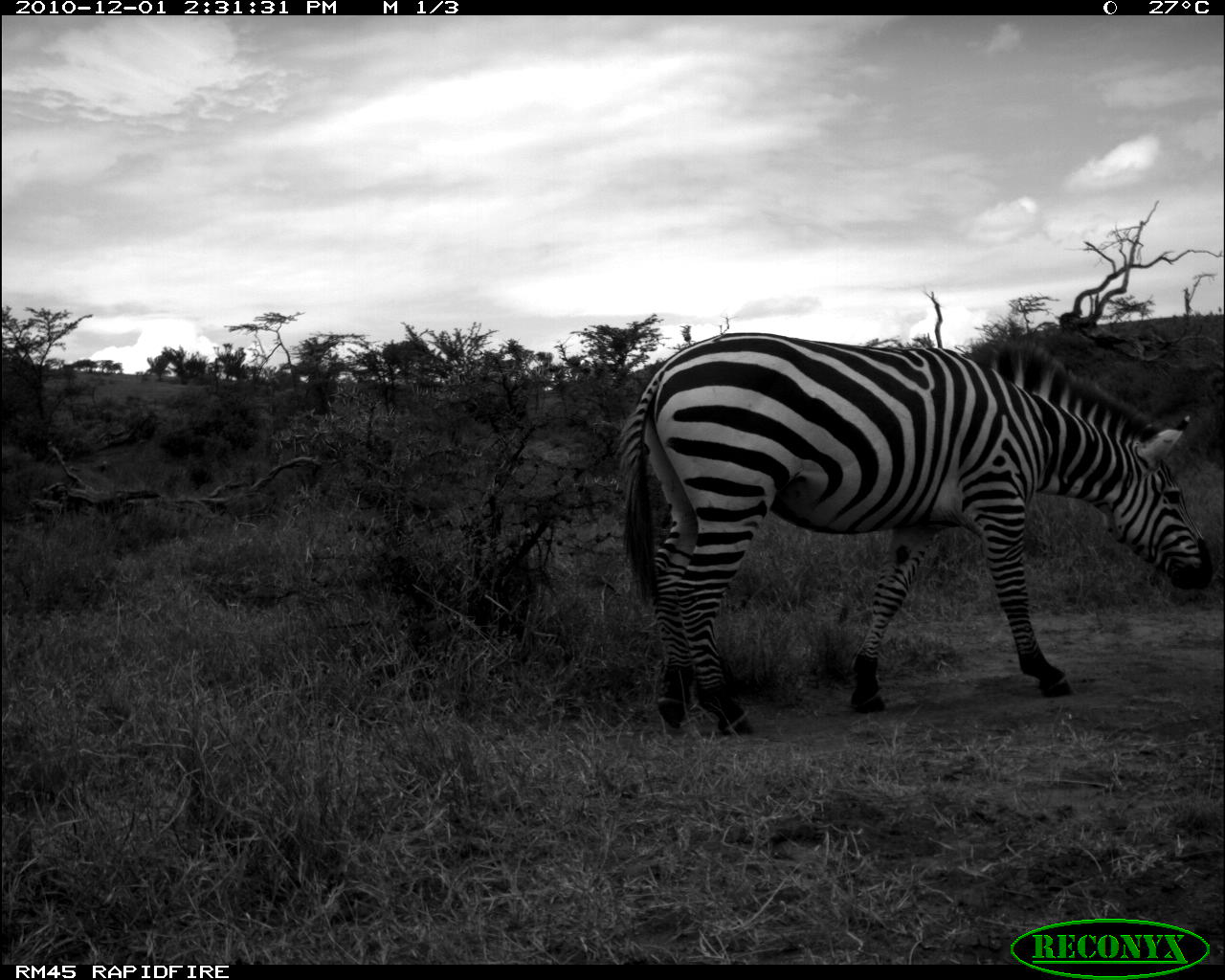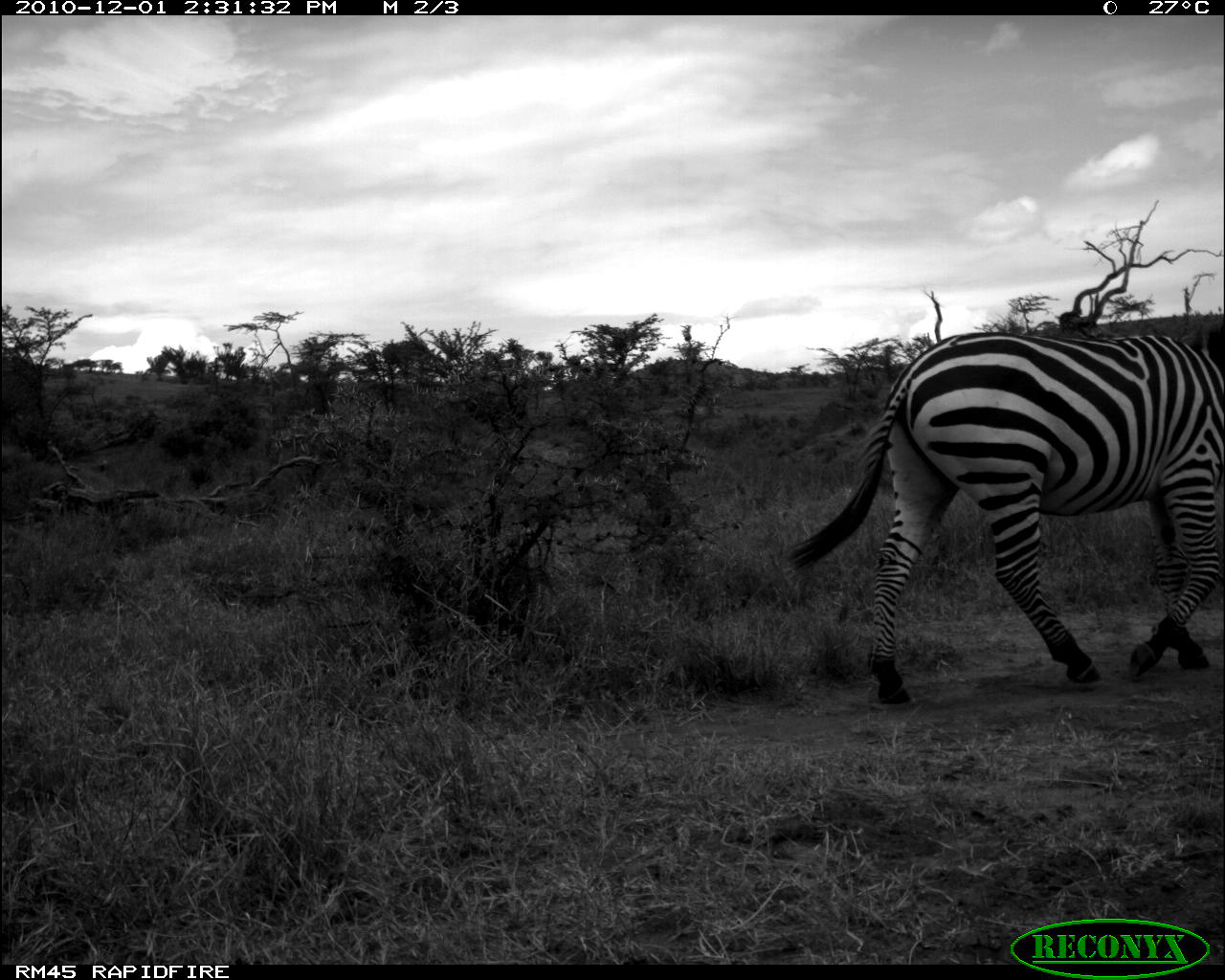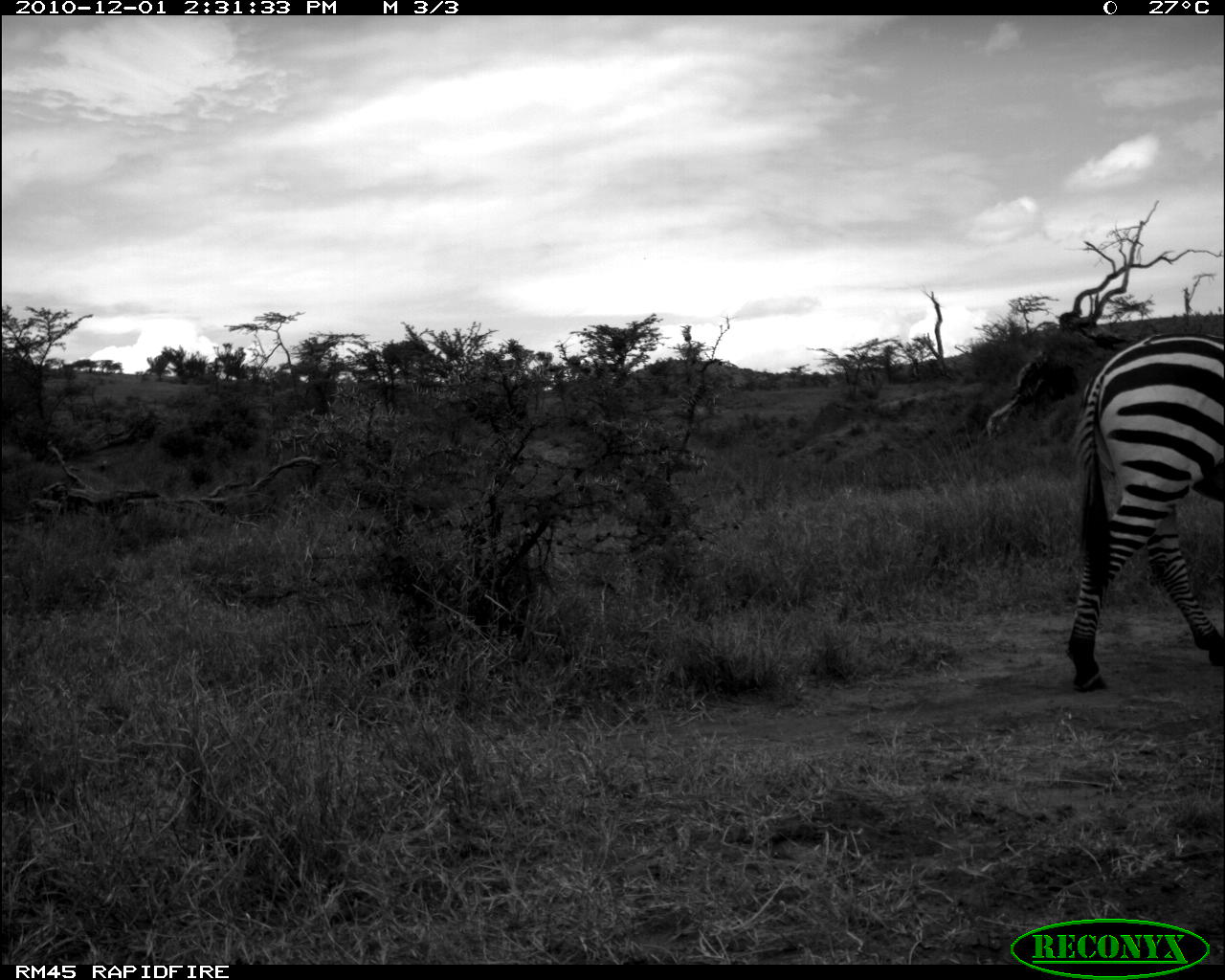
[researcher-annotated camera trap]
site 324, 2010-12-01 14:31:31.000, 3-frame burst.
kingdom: Animalia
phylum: Chordata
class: Mammalia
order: Perissodactyla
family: Equidae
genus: Equus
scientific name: Equus quagga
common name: plains zebra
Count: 1.